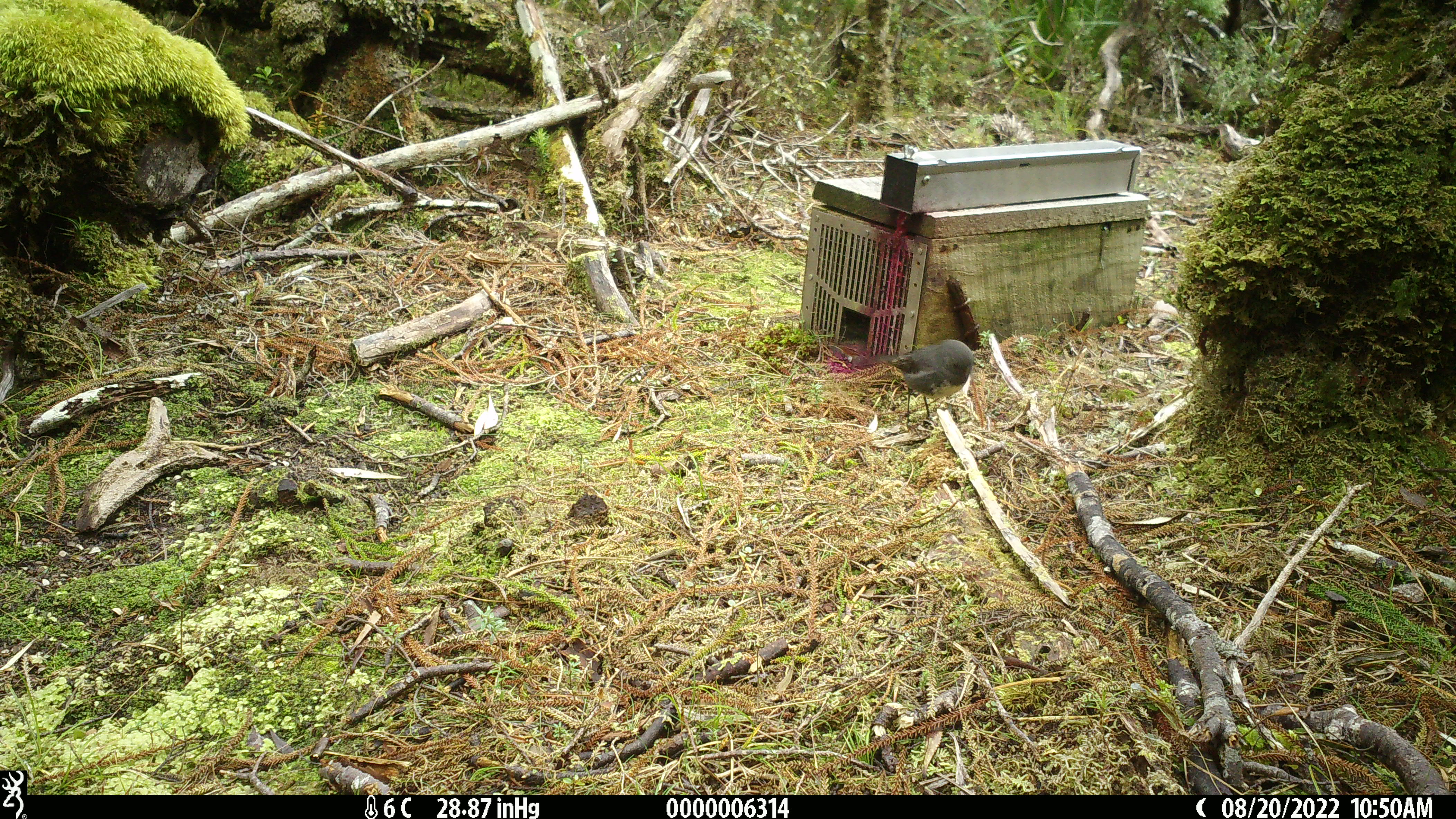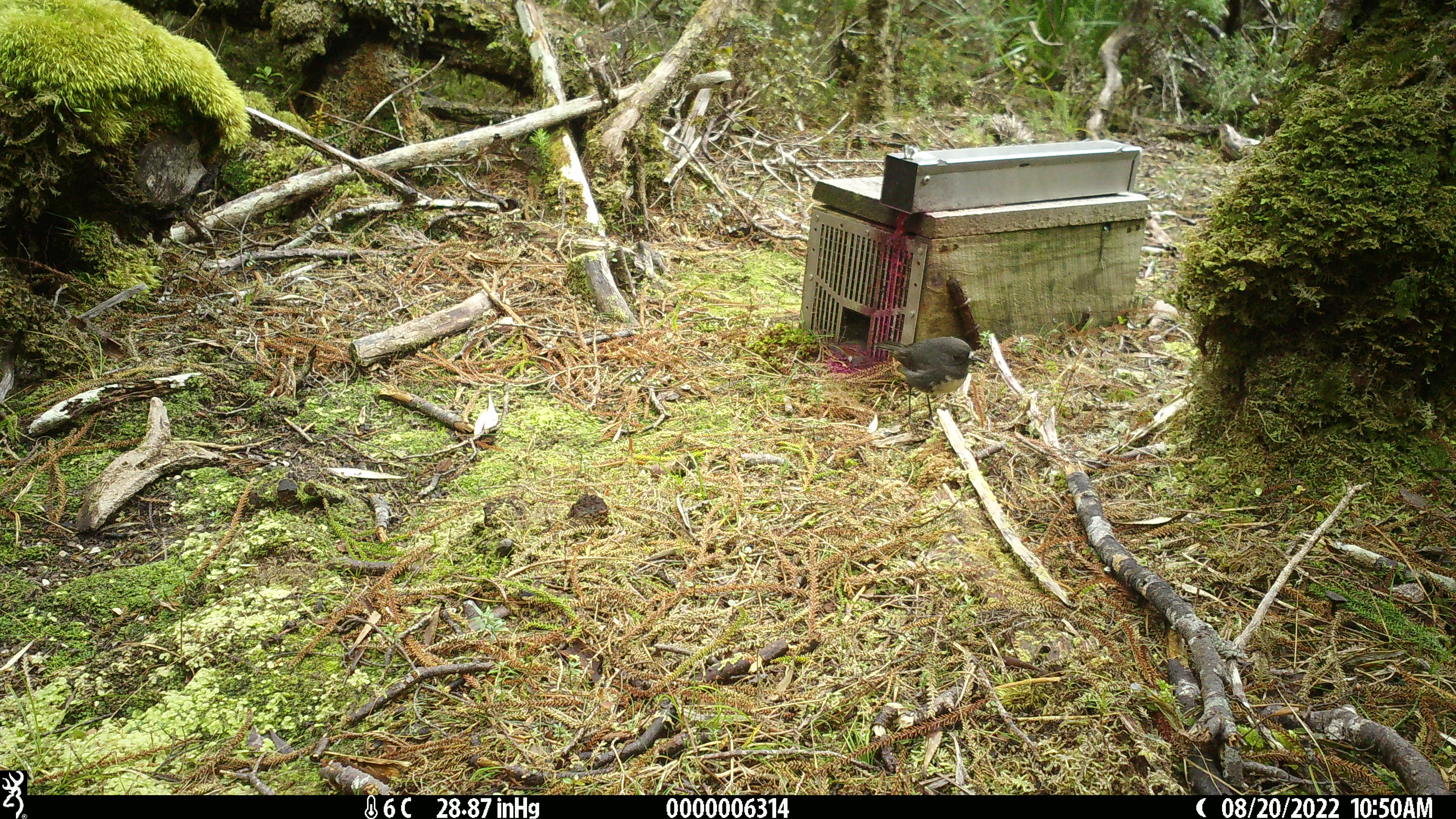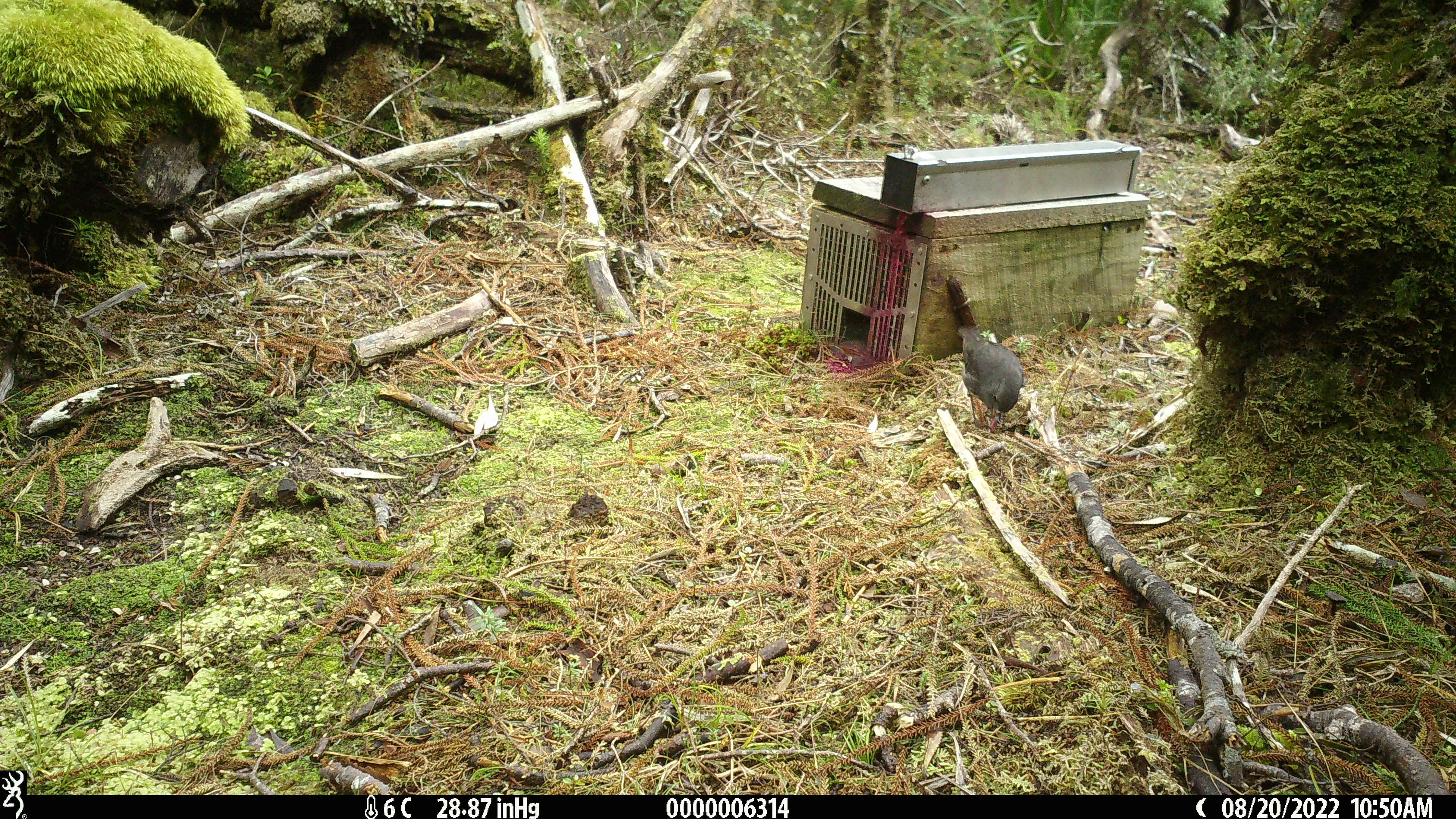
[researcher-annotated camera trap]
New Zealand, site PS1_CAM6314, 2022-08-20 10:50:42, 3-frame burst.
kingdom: Animalia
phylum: Chordata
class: Aves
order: Passeriformes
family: Petroicidae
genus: Petroica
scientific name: Petroica australis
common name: new zealand robin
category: robin